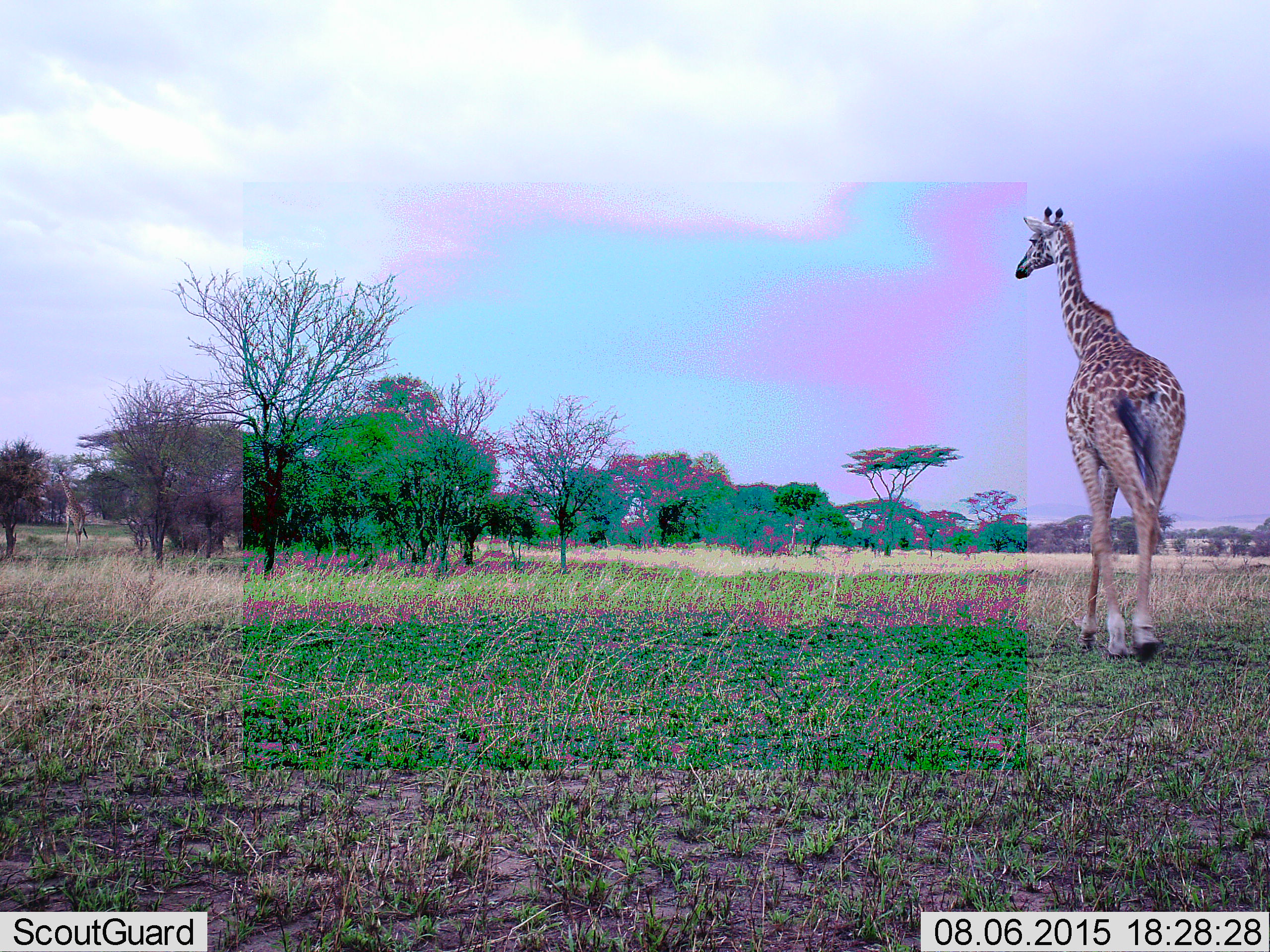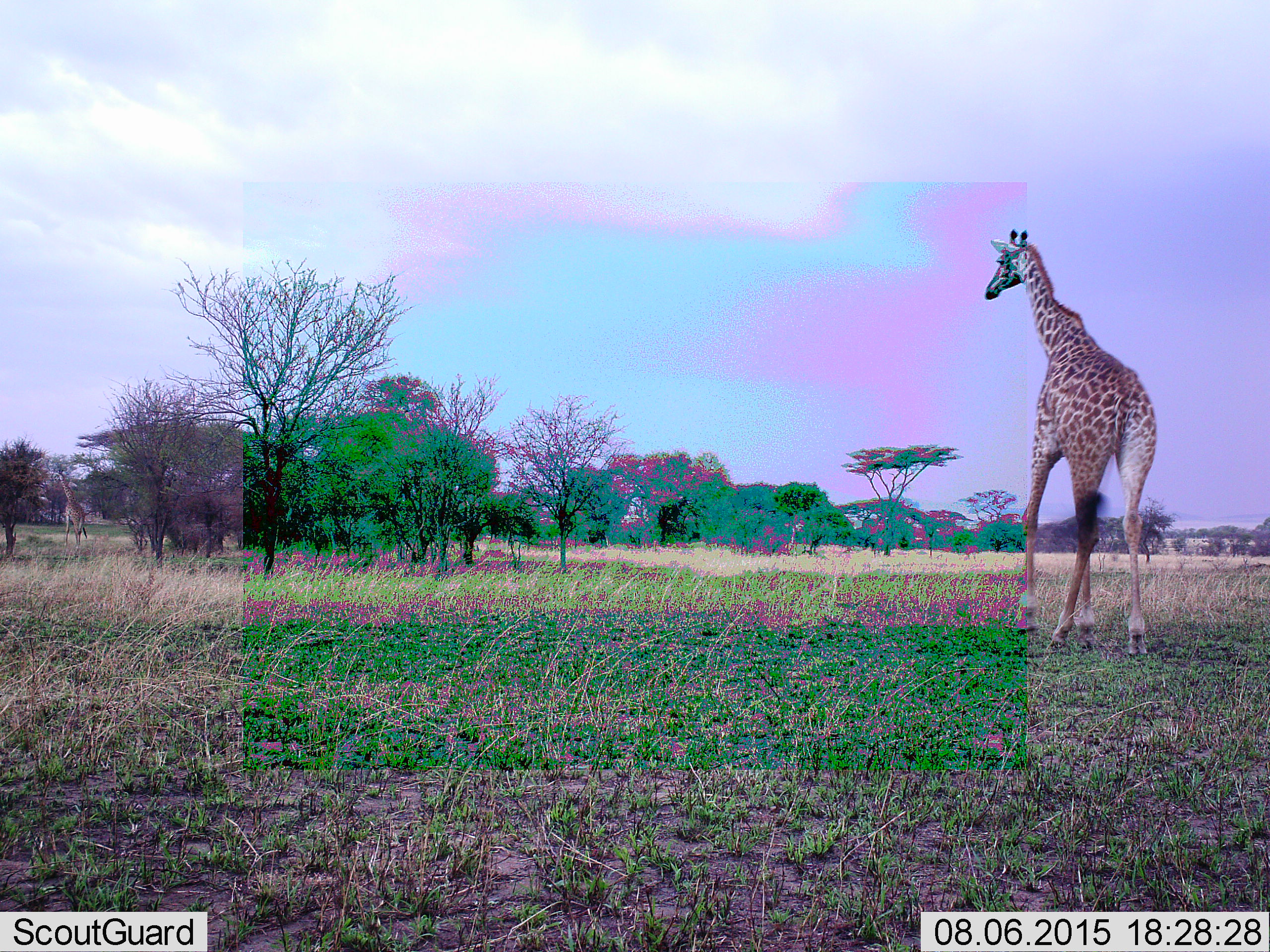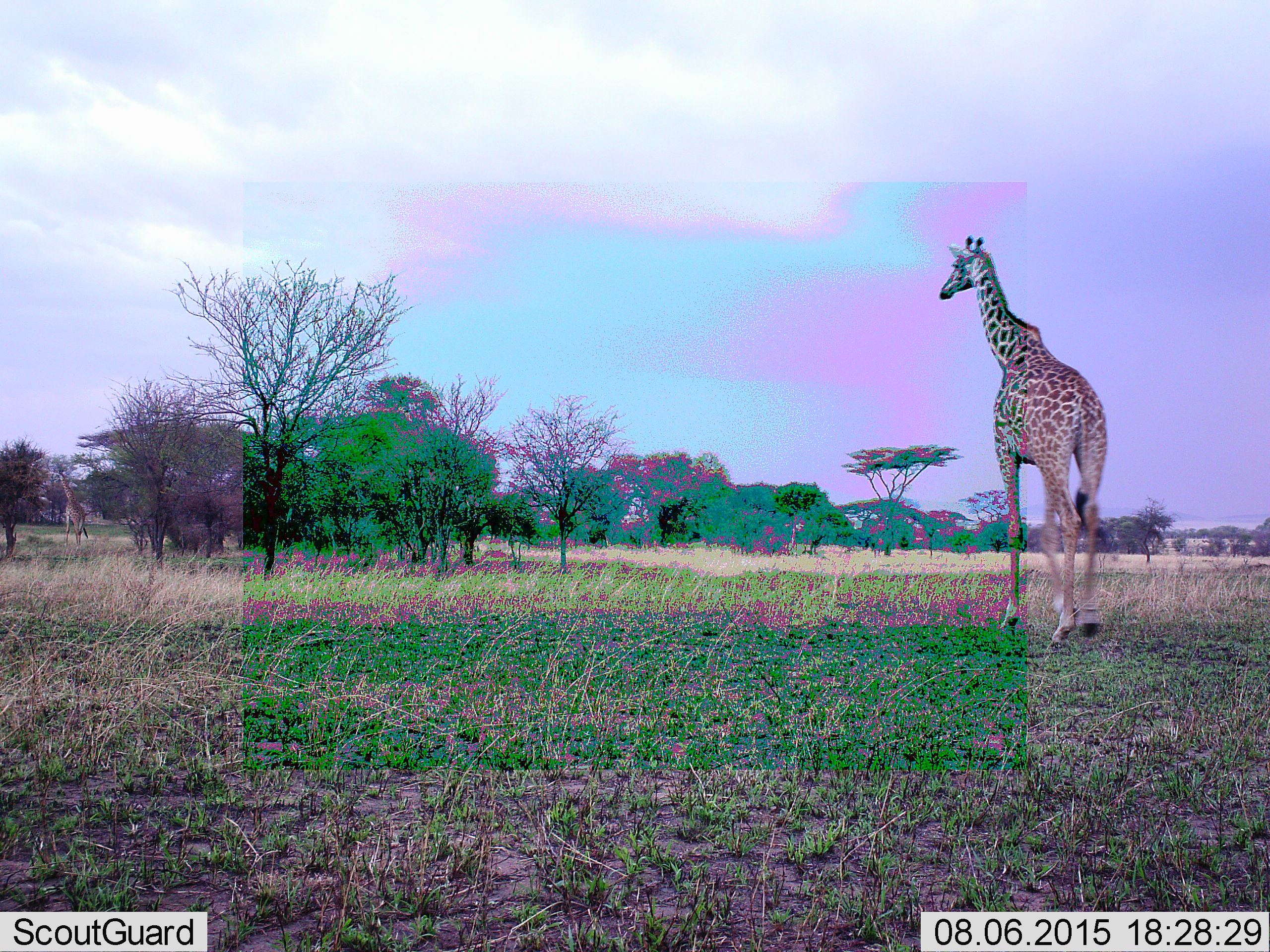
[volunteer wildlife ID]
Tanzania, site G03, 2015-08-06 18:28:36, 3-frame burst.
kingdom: Animalia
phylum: Chordata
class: Mammalia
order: Artiodactyla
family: Giraffidae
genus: Giraffa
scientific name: Giraffa camelopardalis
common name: giraffe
Giraffe (Giraffa camelopardalis), count 2. Behavior (volunteer vote fractions): standing 50%, resting 0%, moving 95%, interacting 0%. Young present (vote fraction): 0%. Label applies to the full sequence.